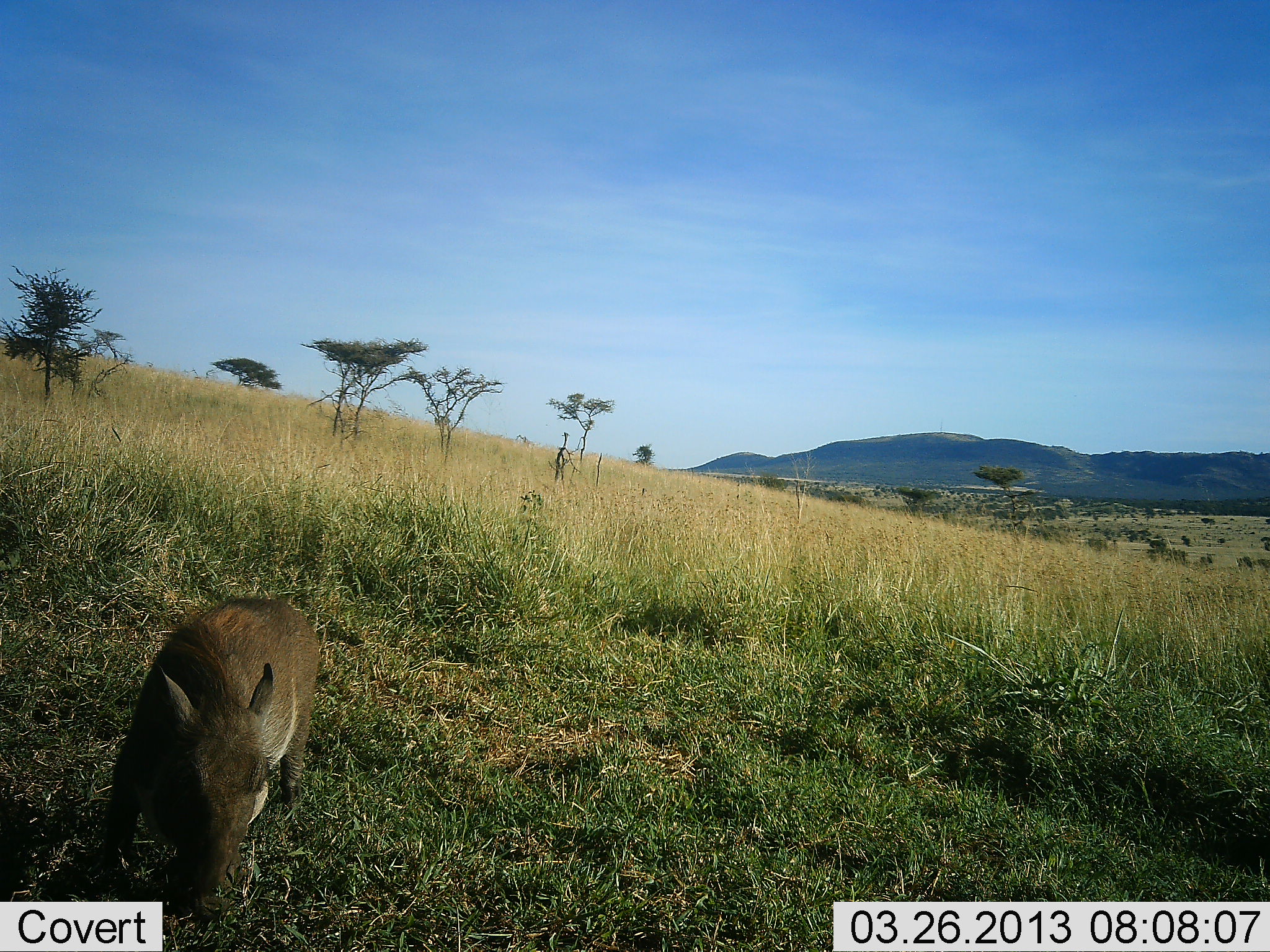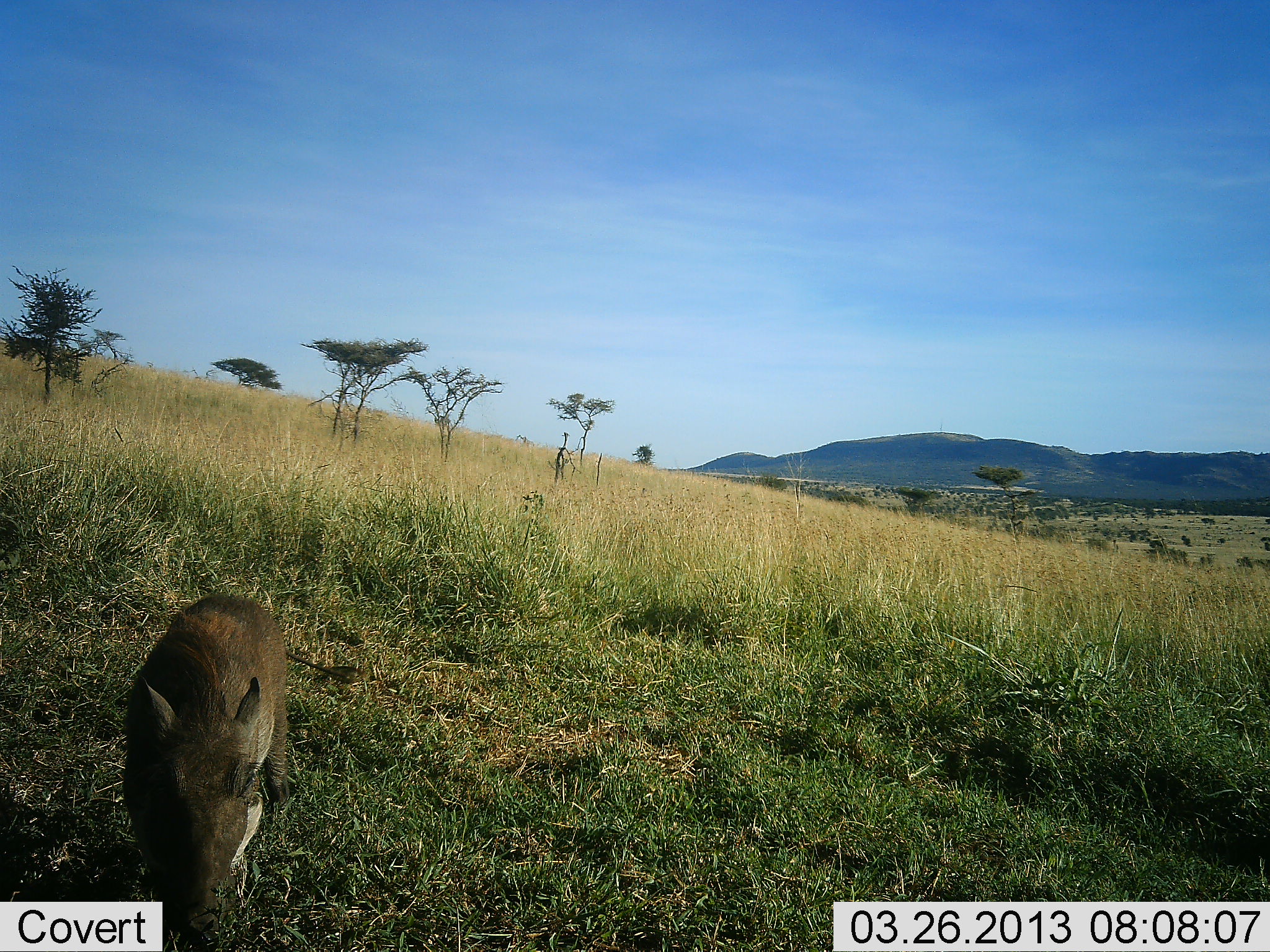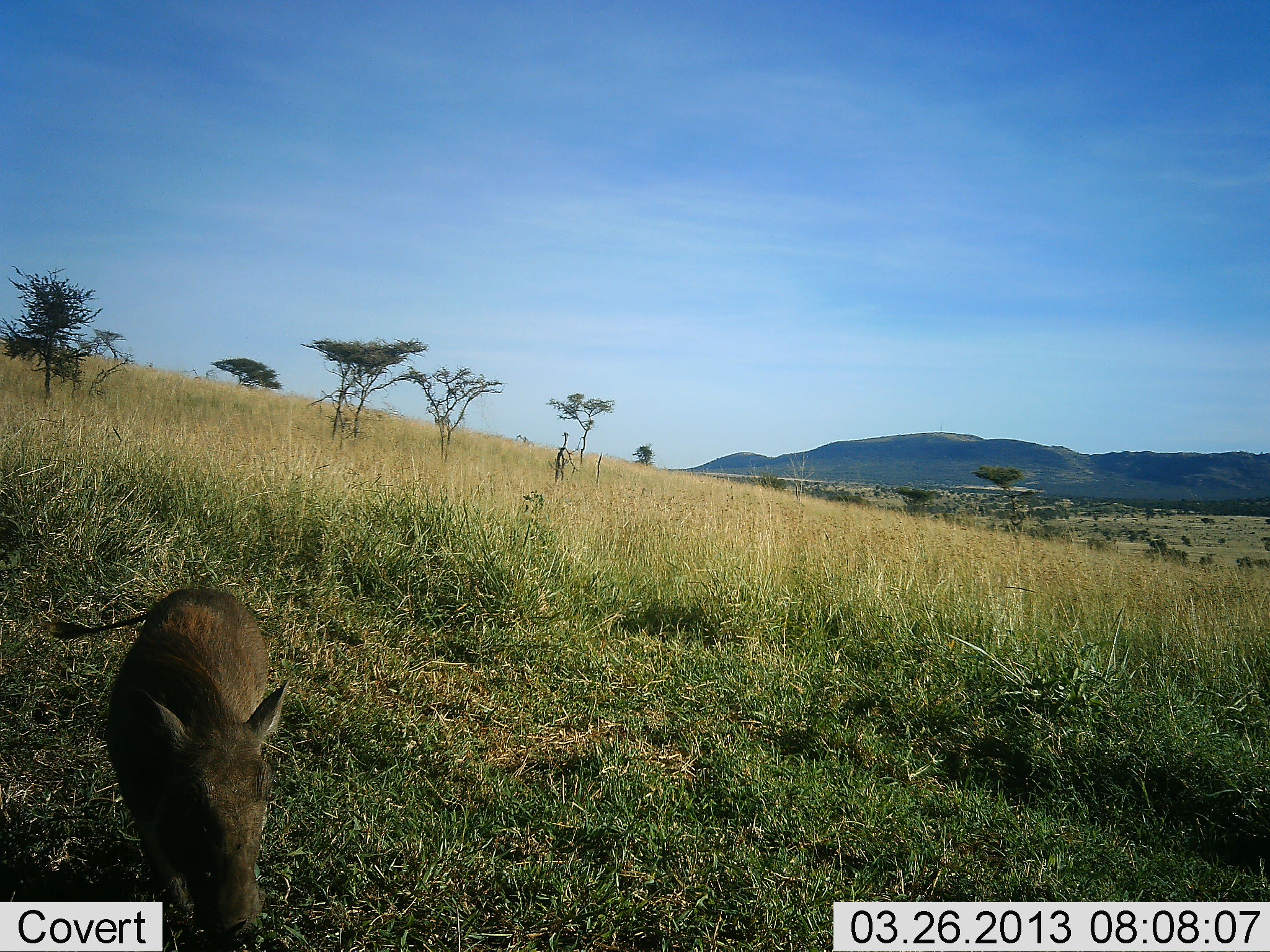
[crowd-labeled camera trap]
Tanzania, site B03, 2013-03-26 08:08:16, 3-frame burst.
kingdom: Animalia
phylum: Chordata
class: Mammalia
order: Artiodactyla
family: Suidae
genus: Phacochoerus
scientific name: Phacochoerus africanus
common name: warthog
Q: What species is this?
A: Warthog (Phacochoerus africanus).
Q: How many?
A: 1.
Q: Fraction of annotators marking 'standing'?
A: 30%.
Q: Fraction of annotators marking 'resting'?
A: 0%.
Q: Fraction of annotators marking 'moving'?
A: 30%.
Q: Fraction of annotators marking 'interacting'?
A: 5%.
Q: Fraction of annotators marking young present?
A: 15%.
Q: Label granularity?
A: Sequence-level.